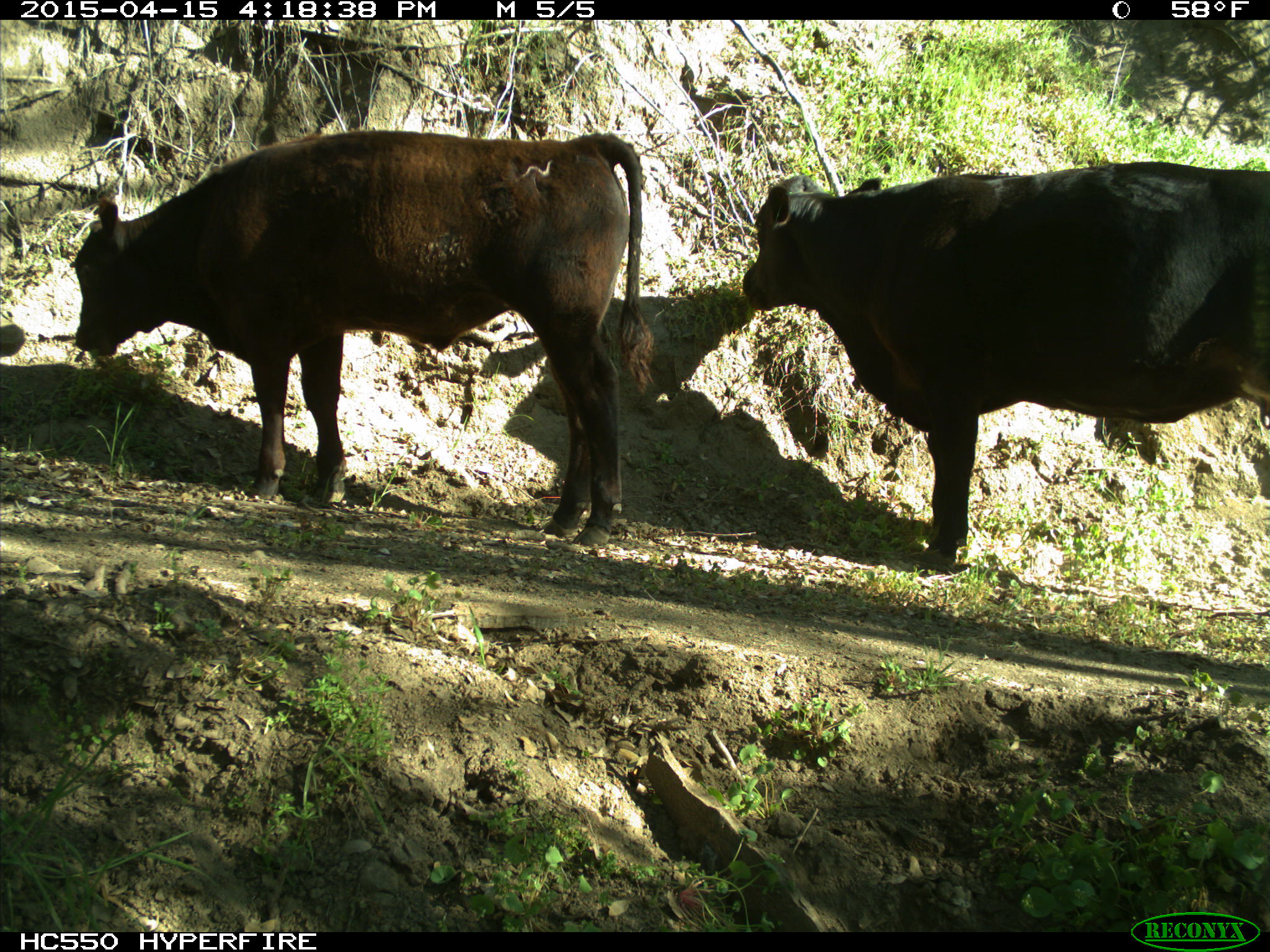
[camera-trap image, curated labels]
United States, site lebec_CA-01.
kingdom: Animalia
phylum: Chordata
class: Mammalia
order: Artiodactyla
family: Bovidae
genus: Bos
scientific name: Bos taurus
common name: domestic cow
Bos taurus (domestic cow).